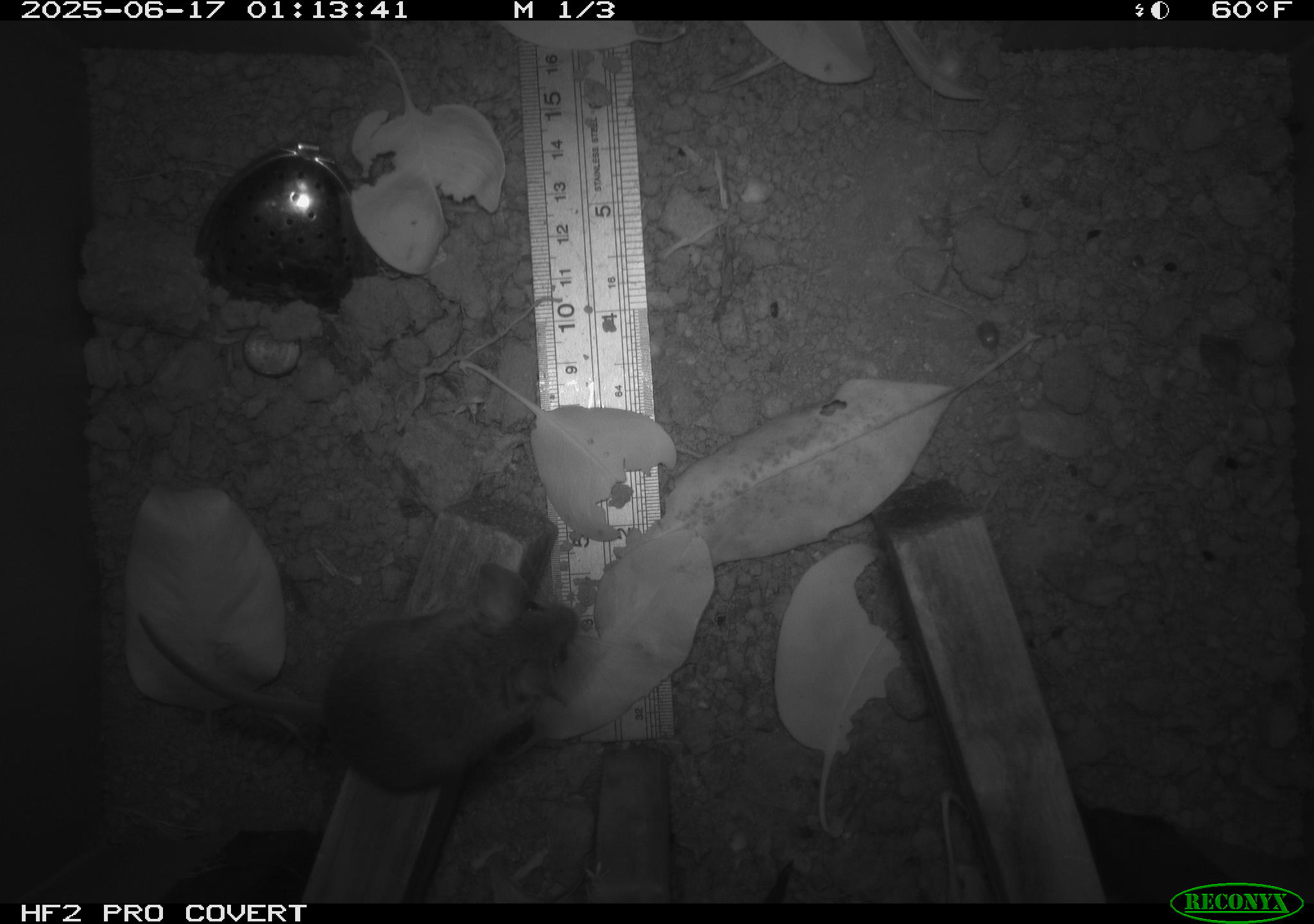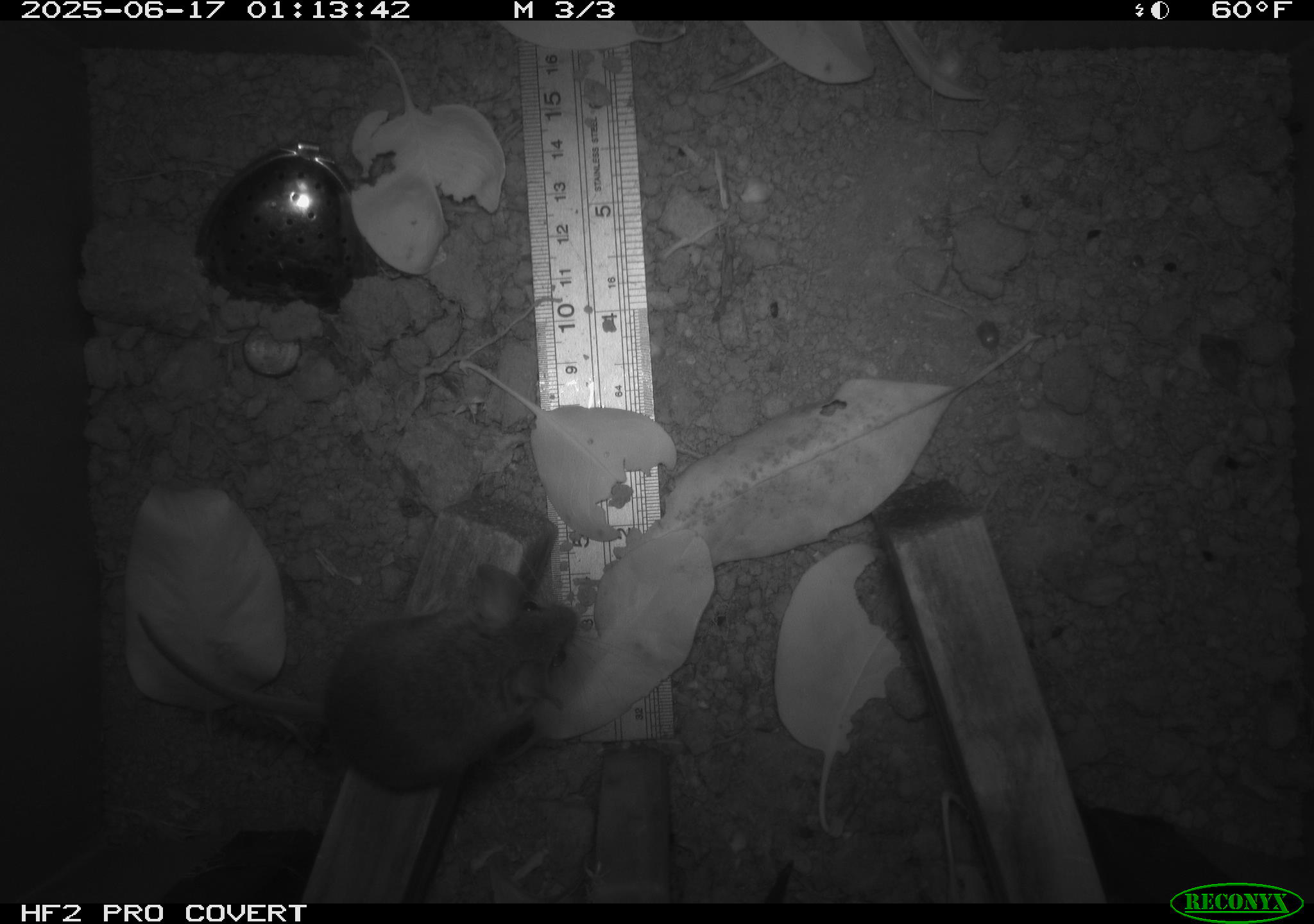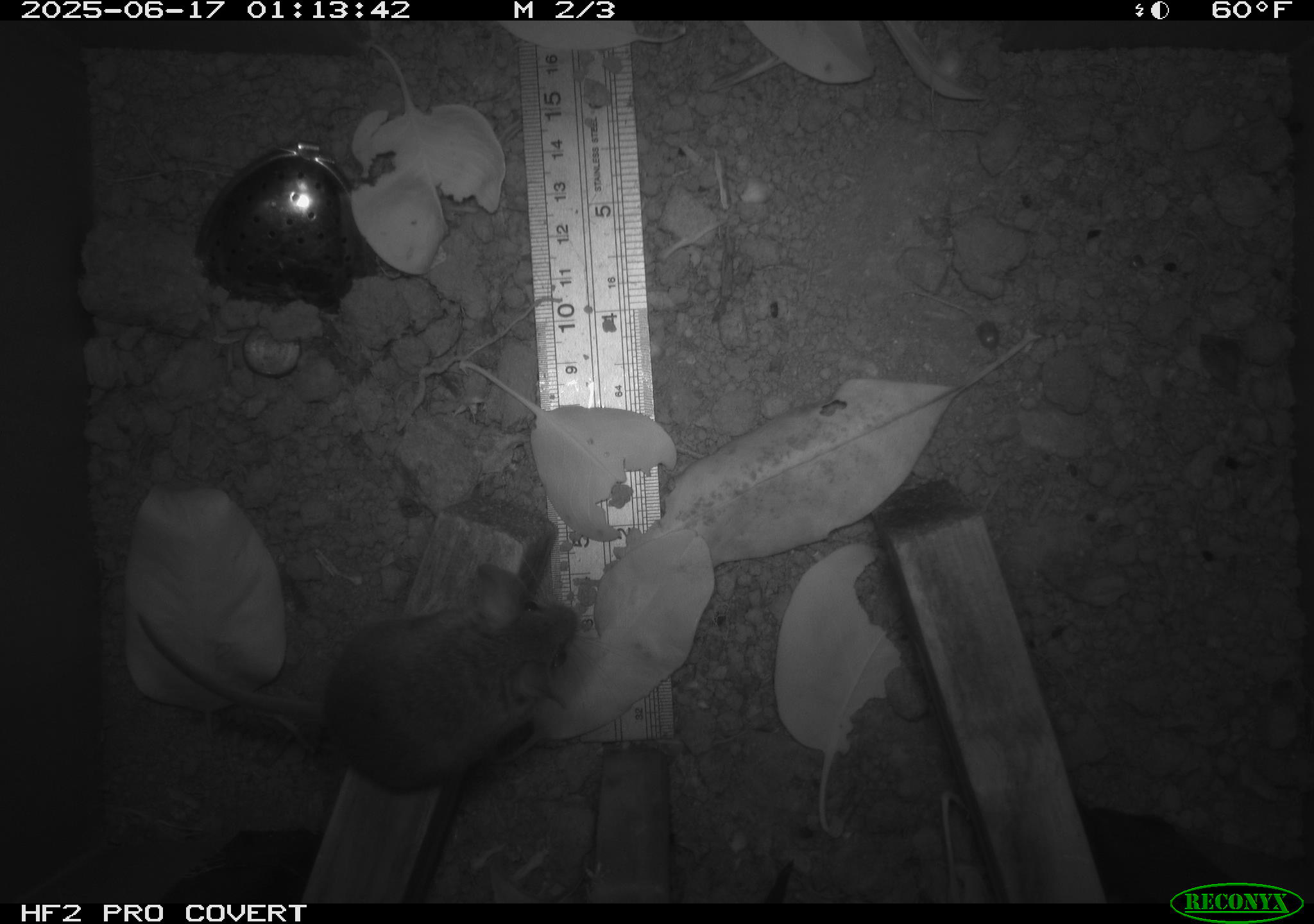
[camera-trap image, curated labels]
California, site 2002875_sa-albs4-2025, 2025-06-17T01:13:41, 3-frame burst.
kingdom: Animalia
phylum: Chordata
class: Mammalia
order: Rodentia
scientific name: Rodentia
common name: mouse species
Mouse species (Rodentia).